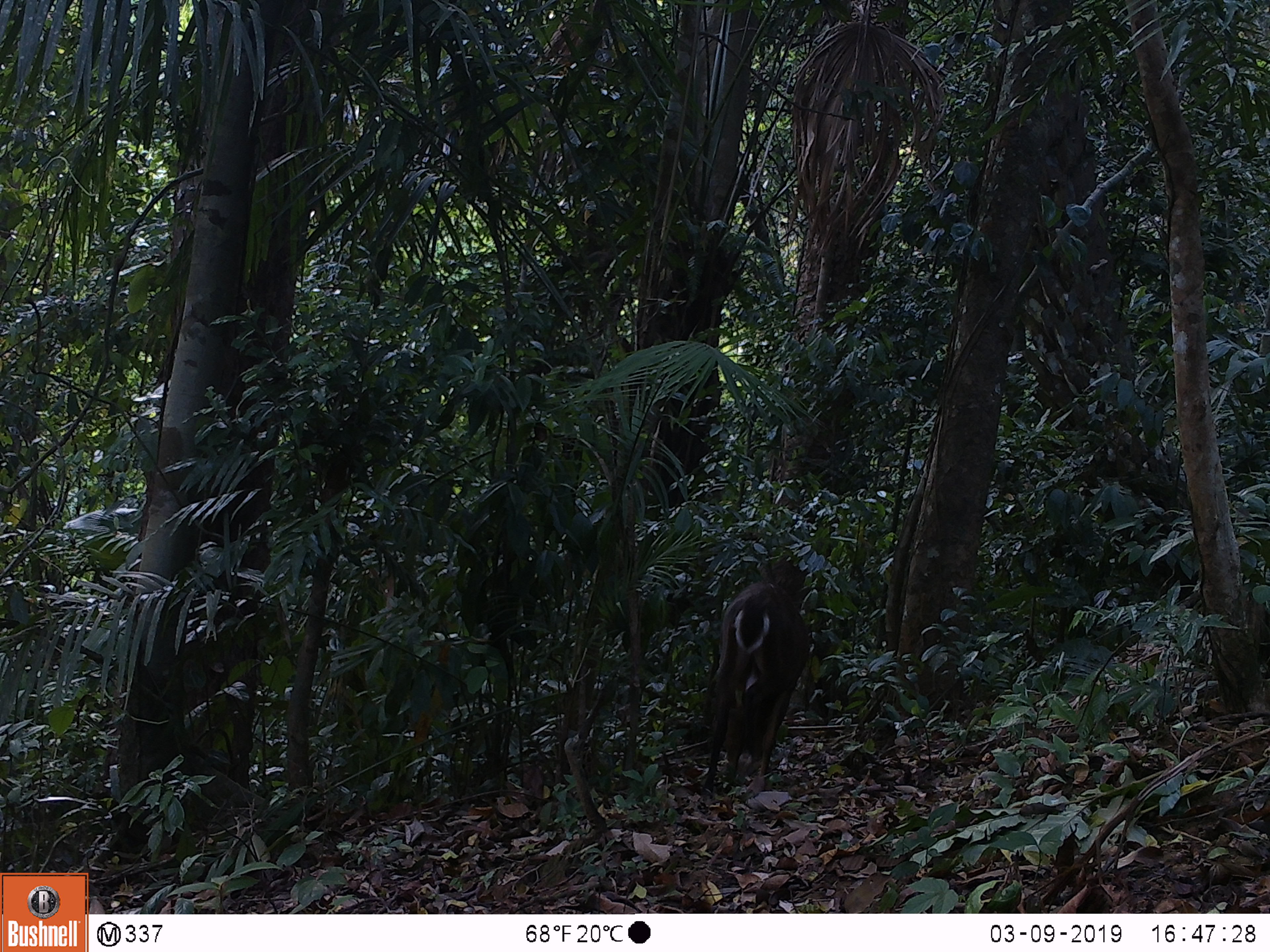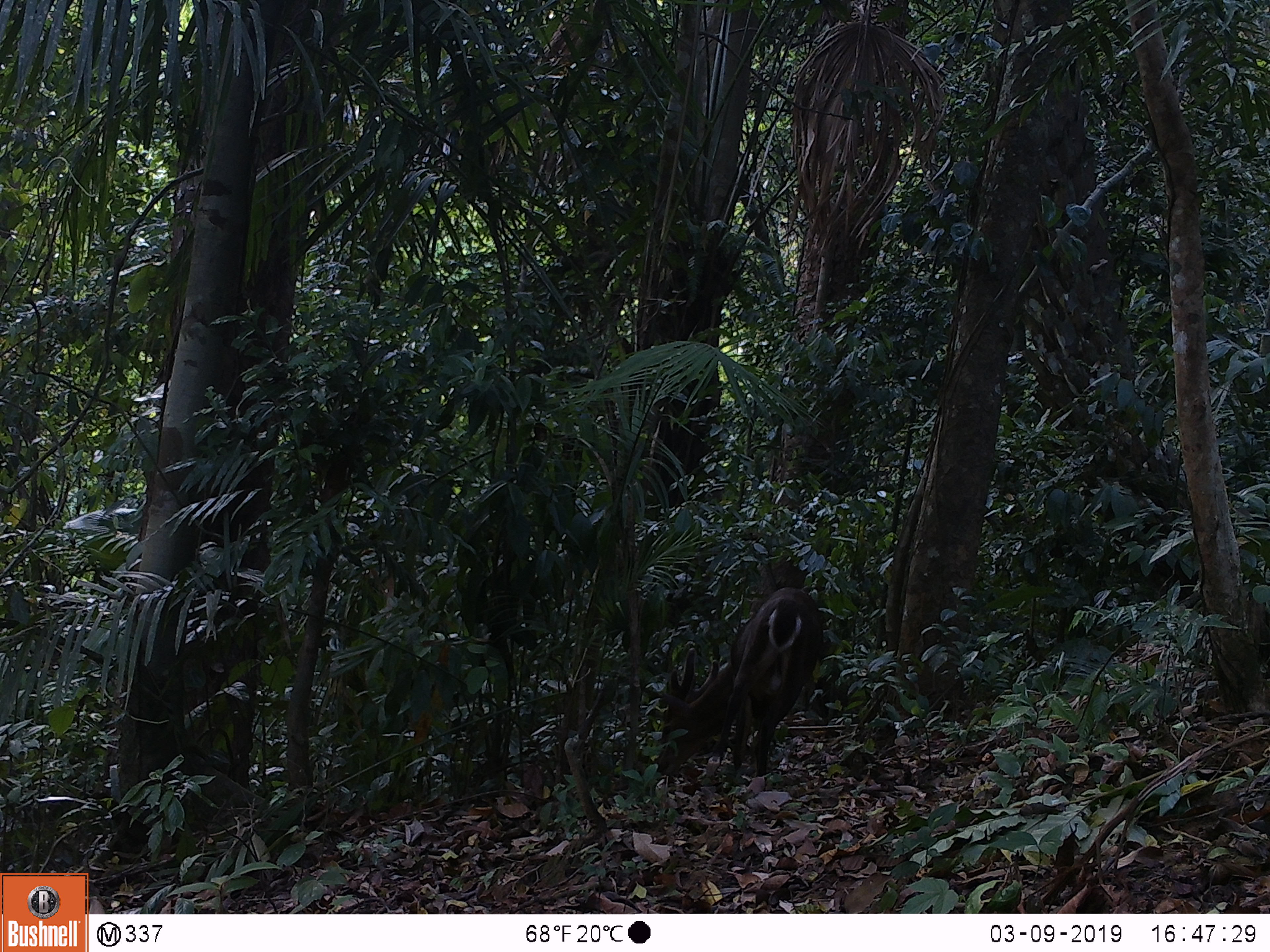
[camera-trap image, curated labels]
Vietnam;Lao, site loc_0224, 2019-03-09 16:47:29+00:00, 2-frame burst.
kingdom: Animalia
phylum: Chordata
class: Mammalia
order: Artiodactyla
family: Cervidae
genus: Muntiacus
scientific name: Muntiacus vuquangensis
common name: large-antlered muntjac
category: large antlered muntjac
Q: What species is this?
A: Large antlered muntjac (large-antlered muntjac) (Muntiacus vuquangensis).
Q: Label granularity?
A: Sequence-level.